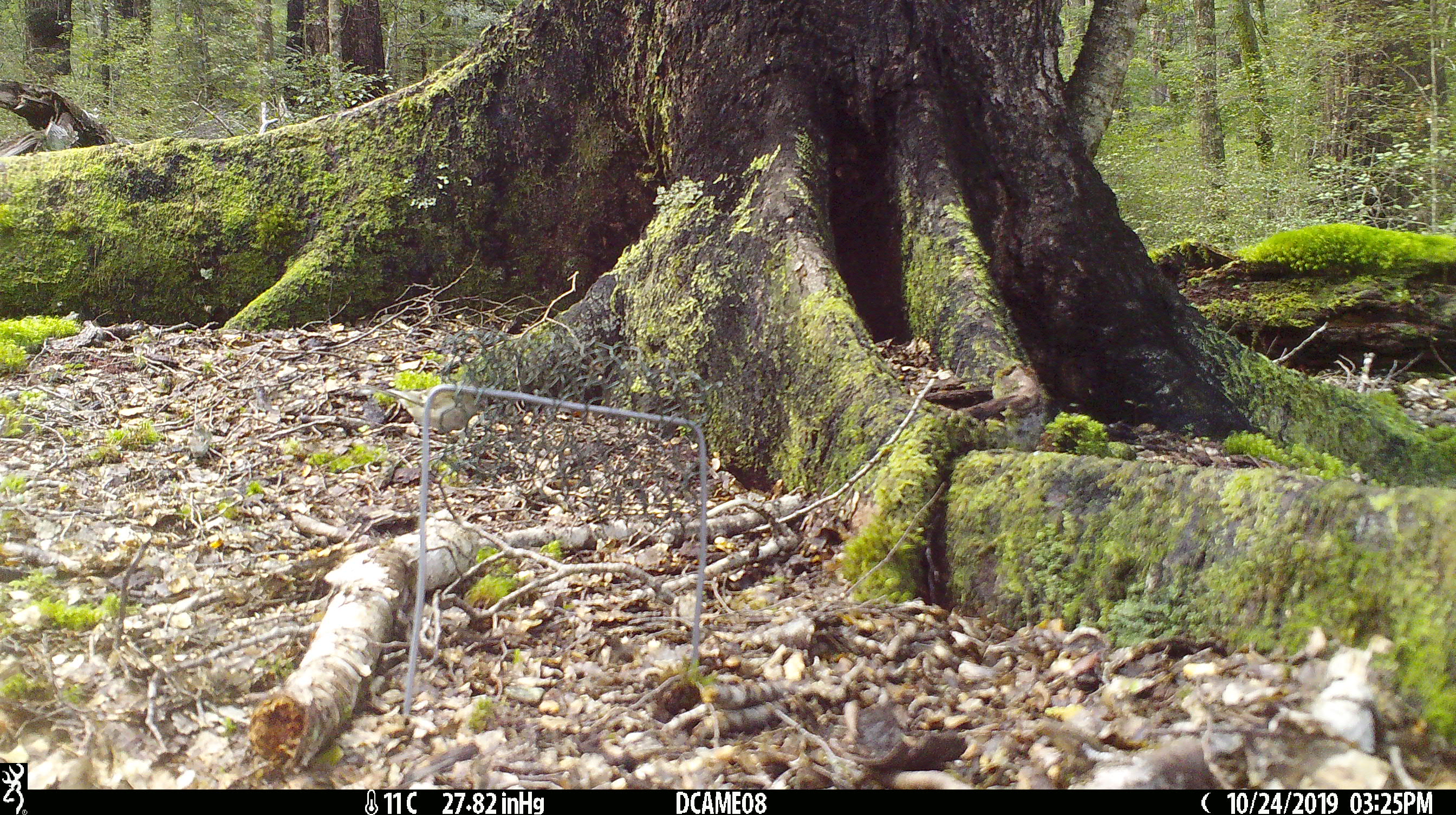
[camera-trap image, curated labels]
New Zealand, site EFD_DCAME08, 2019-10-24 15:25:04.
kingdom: Animalia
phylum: Chordata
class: Aves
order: Passeriformes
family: Fringillidae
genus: Fringilla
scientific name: Fringilla coelebs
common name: common chaffinch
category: chaffinch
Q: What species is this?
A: Chaffinch (common chaffinch) (Fringilla coelebs).